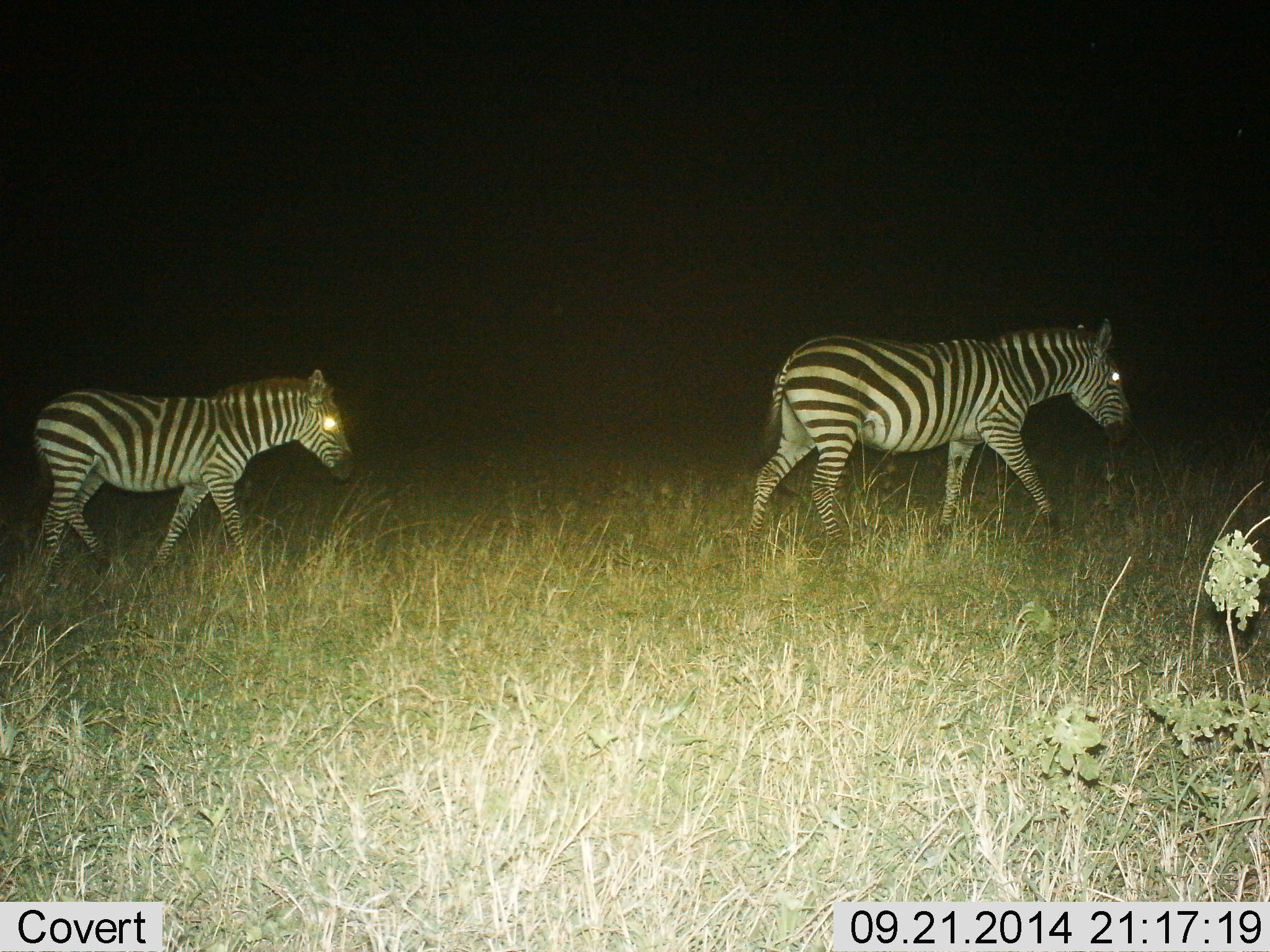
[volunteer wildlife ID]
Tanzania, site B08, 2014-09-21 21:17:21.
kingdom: Animalia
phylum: Chordata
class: Mammalia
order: Perissodactyla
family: Equidae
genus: Equus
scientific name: Equus quagga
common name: plains zebra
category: zebra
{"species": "zebra (plains zebra) (Equus quagga)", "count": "2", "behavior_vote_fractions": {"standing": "0%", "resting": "0%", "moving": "100%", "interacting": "0%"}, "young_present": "20%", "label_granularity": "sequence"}